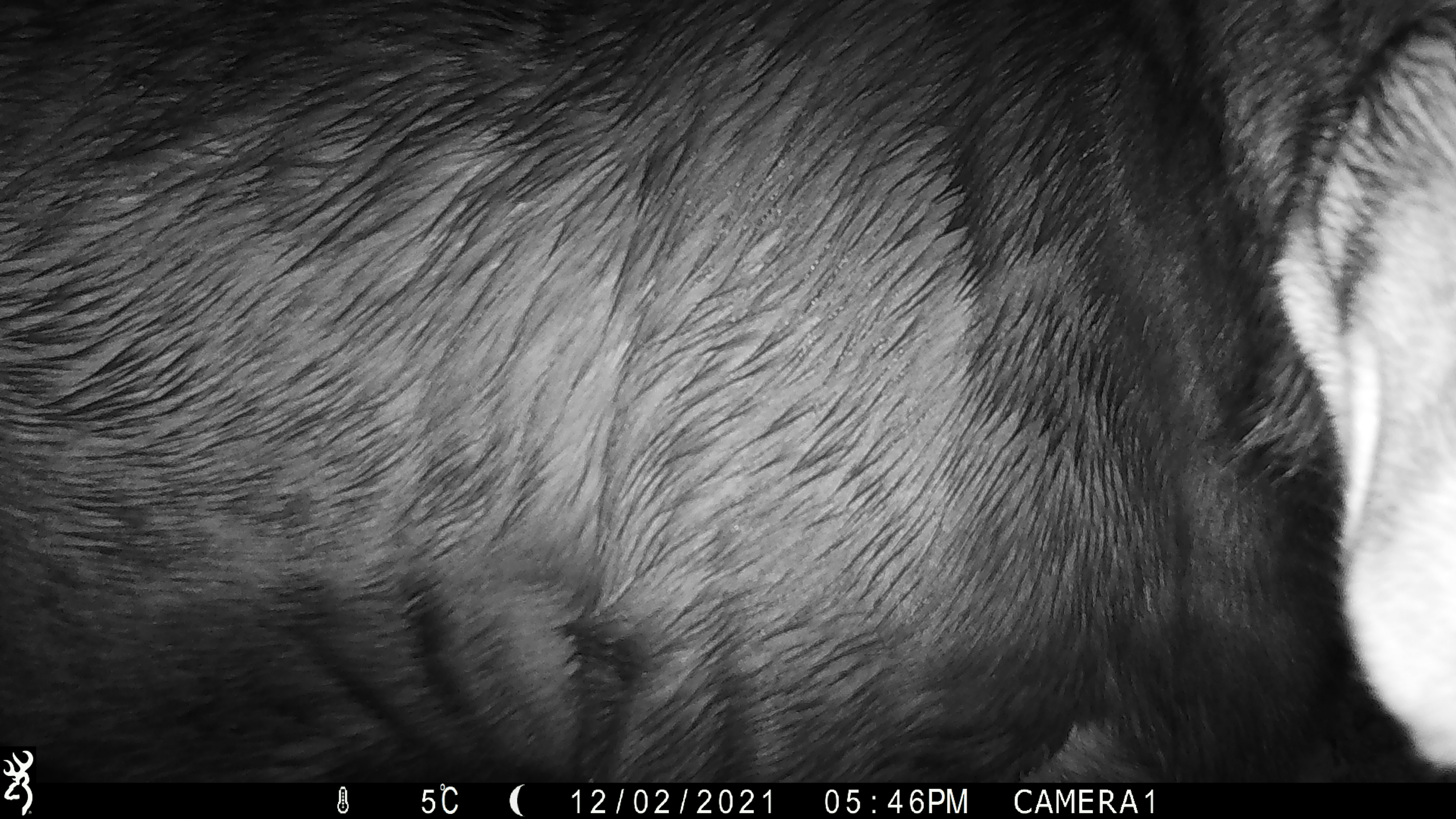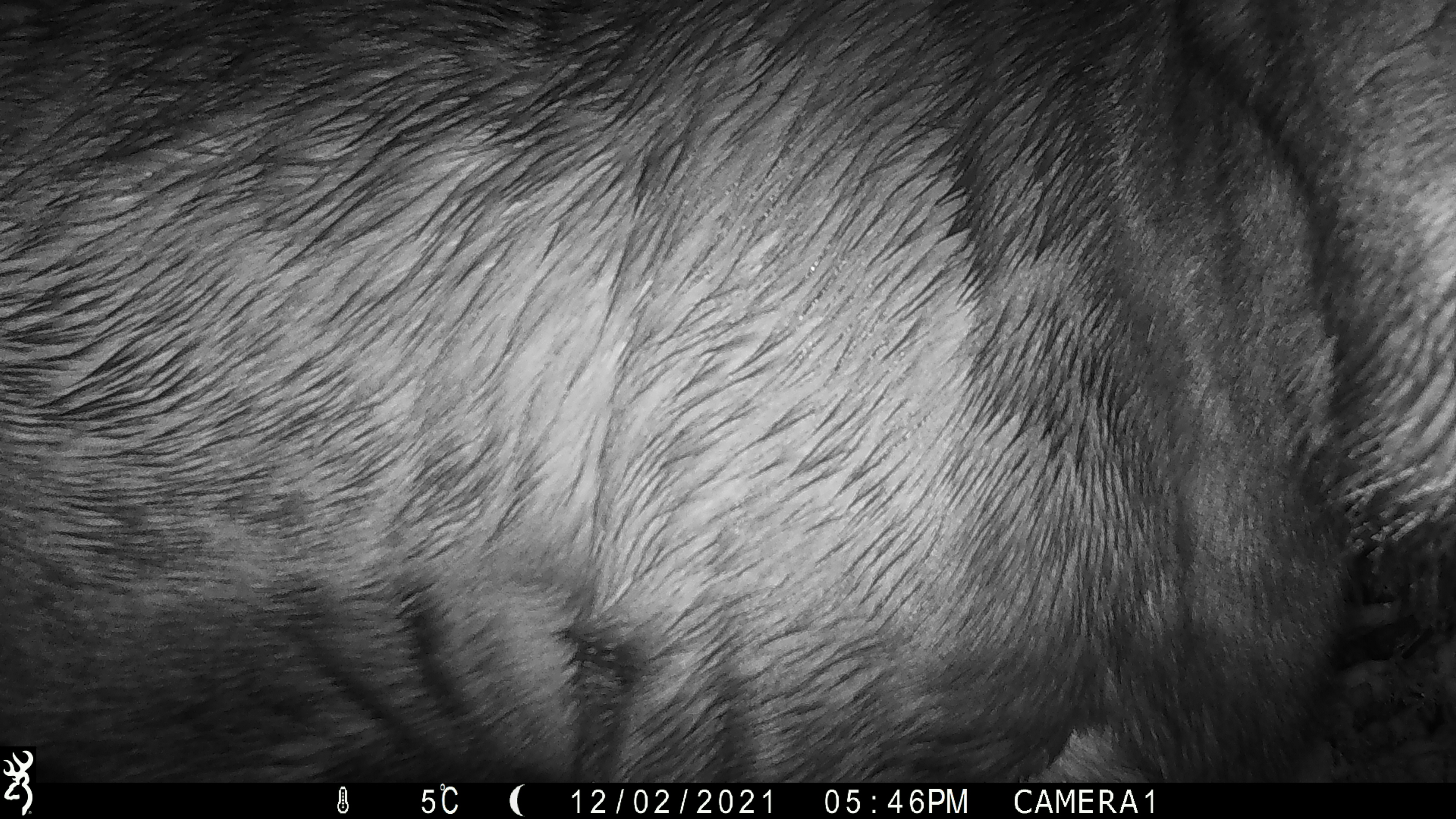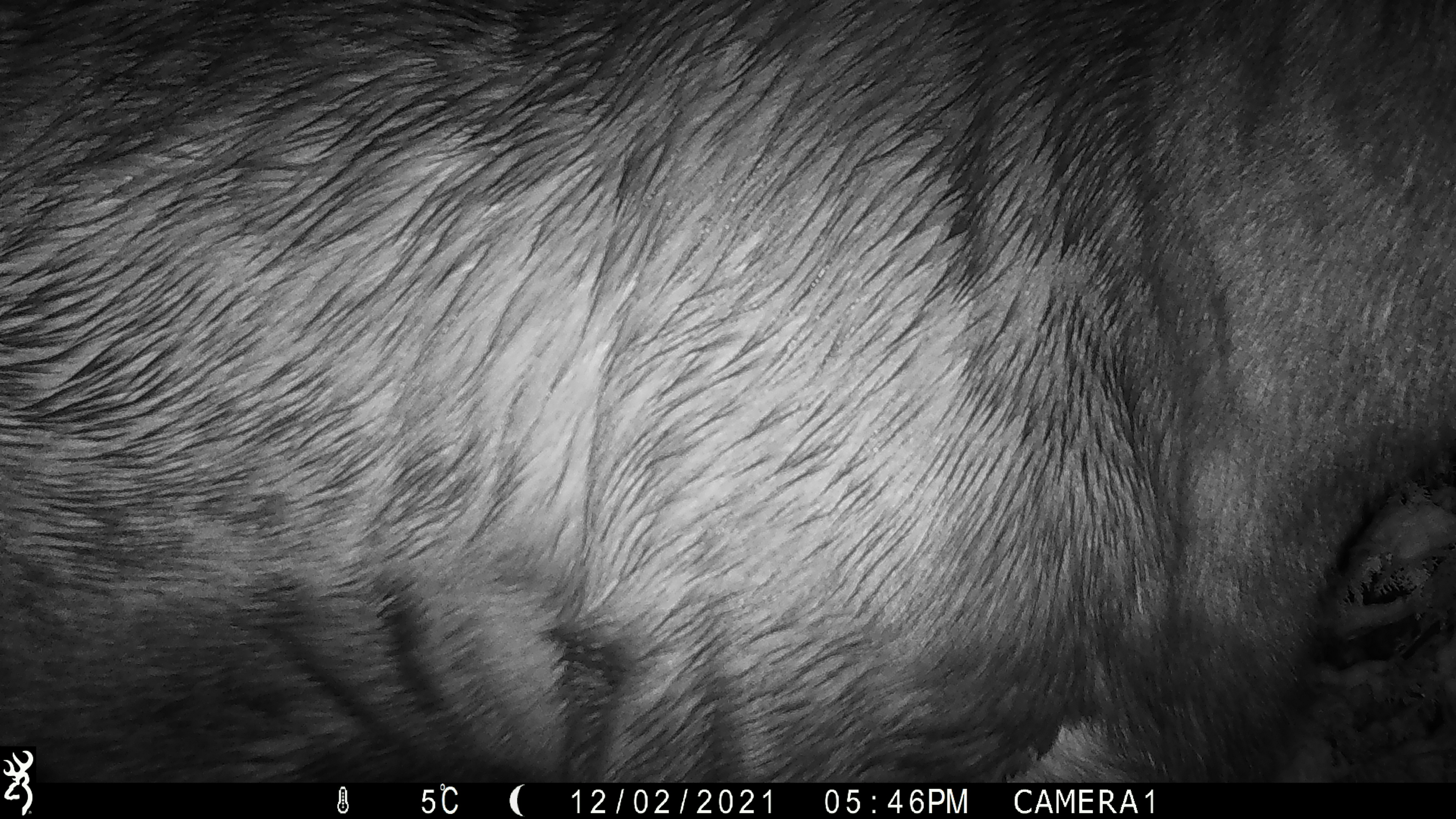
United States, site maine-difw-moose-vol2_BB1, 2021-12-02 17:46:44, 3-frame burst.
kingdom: Animalia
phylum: Chordata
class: Mammalia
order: Artiodactyla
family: Cervidae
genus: Alces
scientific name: Alces alces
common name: moose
Moose (Alces alces).